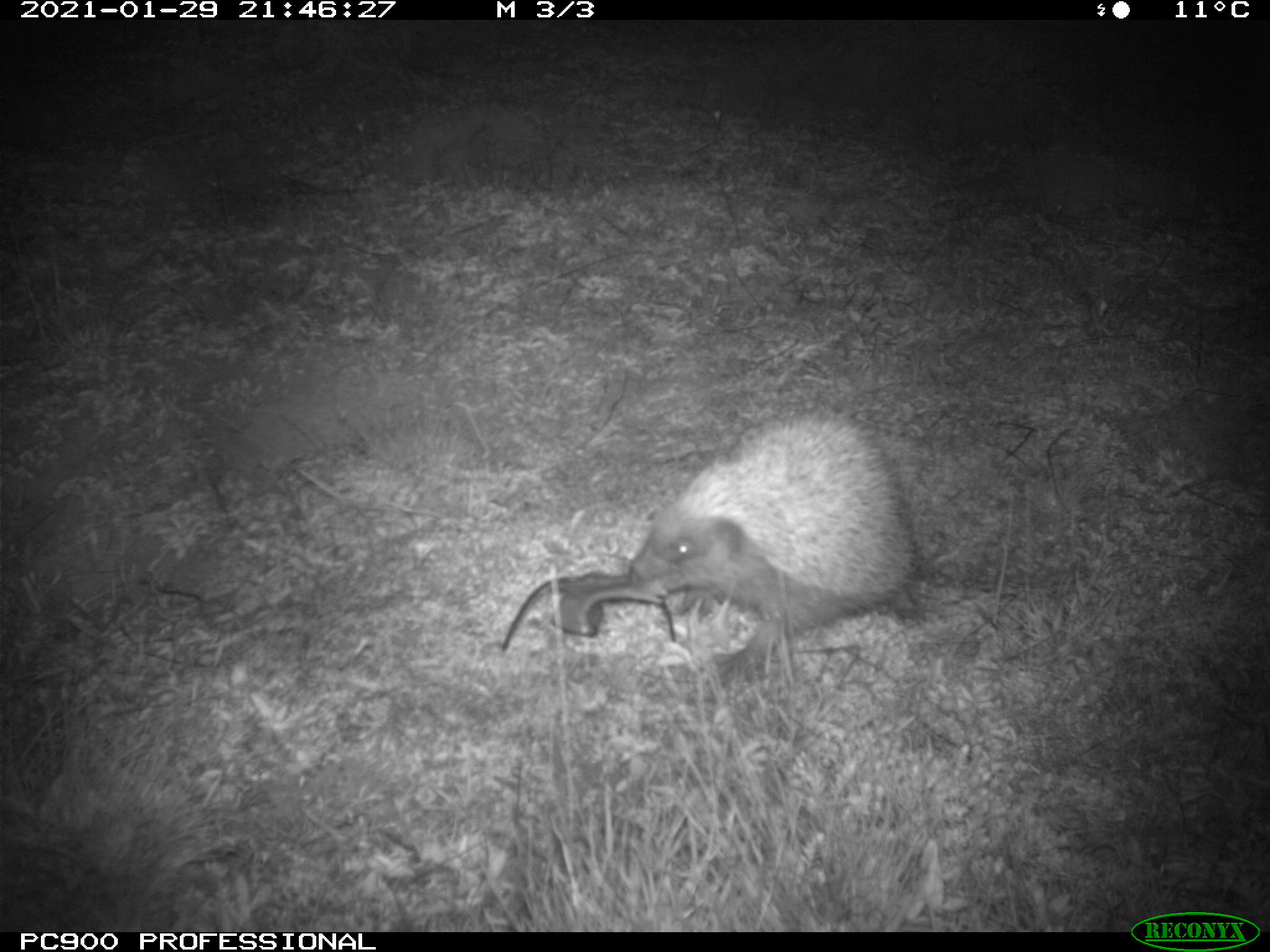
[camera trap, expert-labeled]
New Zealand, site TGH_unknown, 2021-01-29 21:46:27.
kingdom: Animalia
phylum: Chordata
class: Mammalia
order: Eulipotyphla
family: Erinaceidae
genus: Erinaceus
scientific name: Erinaceus europaeus europaeus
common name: european hedgehog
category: hedgehog